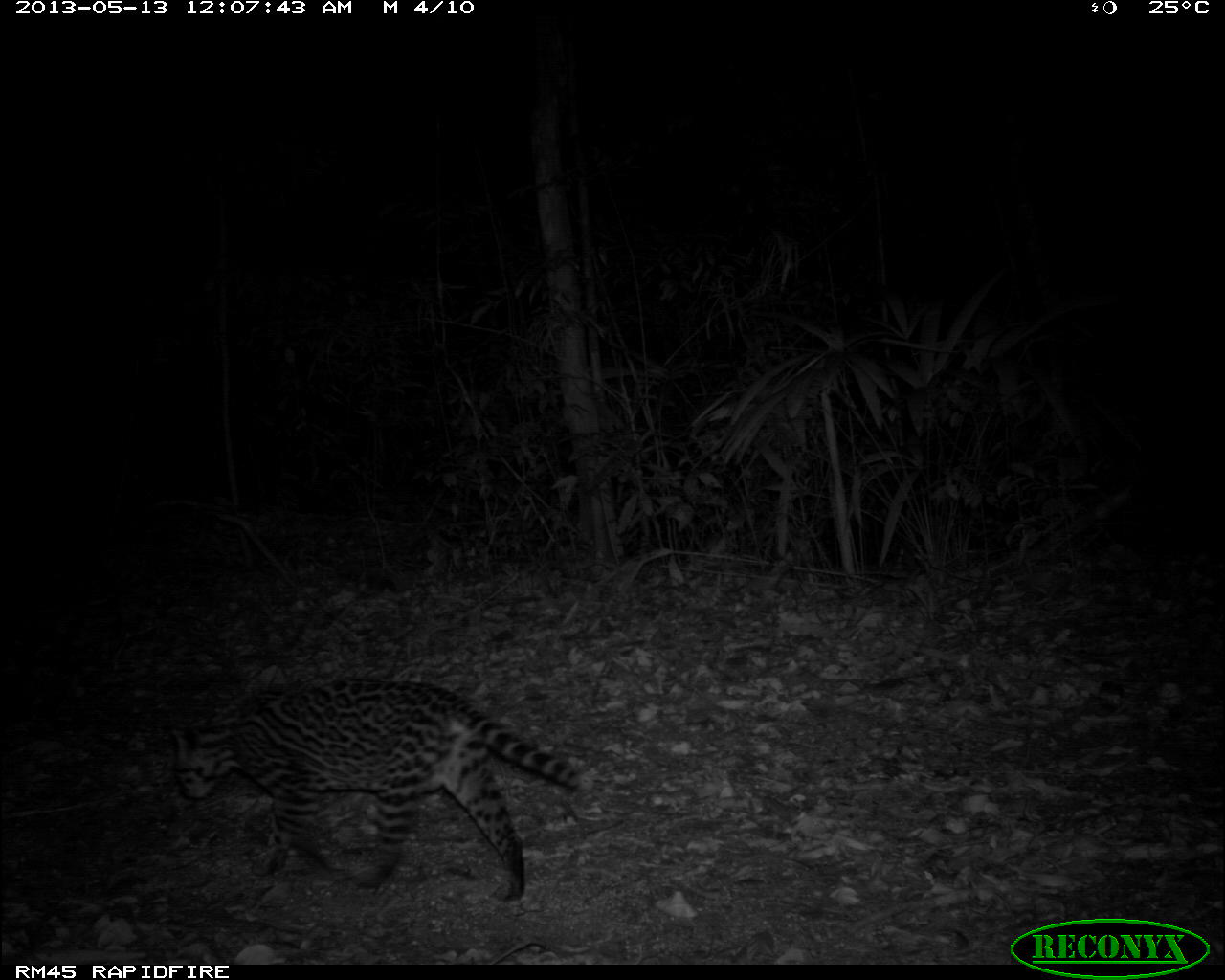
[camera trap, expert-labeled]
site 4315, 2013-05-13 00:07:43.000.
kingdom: Animalia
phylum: Chordata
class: Mammalia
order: Carnivora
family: Felidae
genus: Leopardus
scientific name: Leopardus pardalis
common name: ocelot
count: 1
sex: female